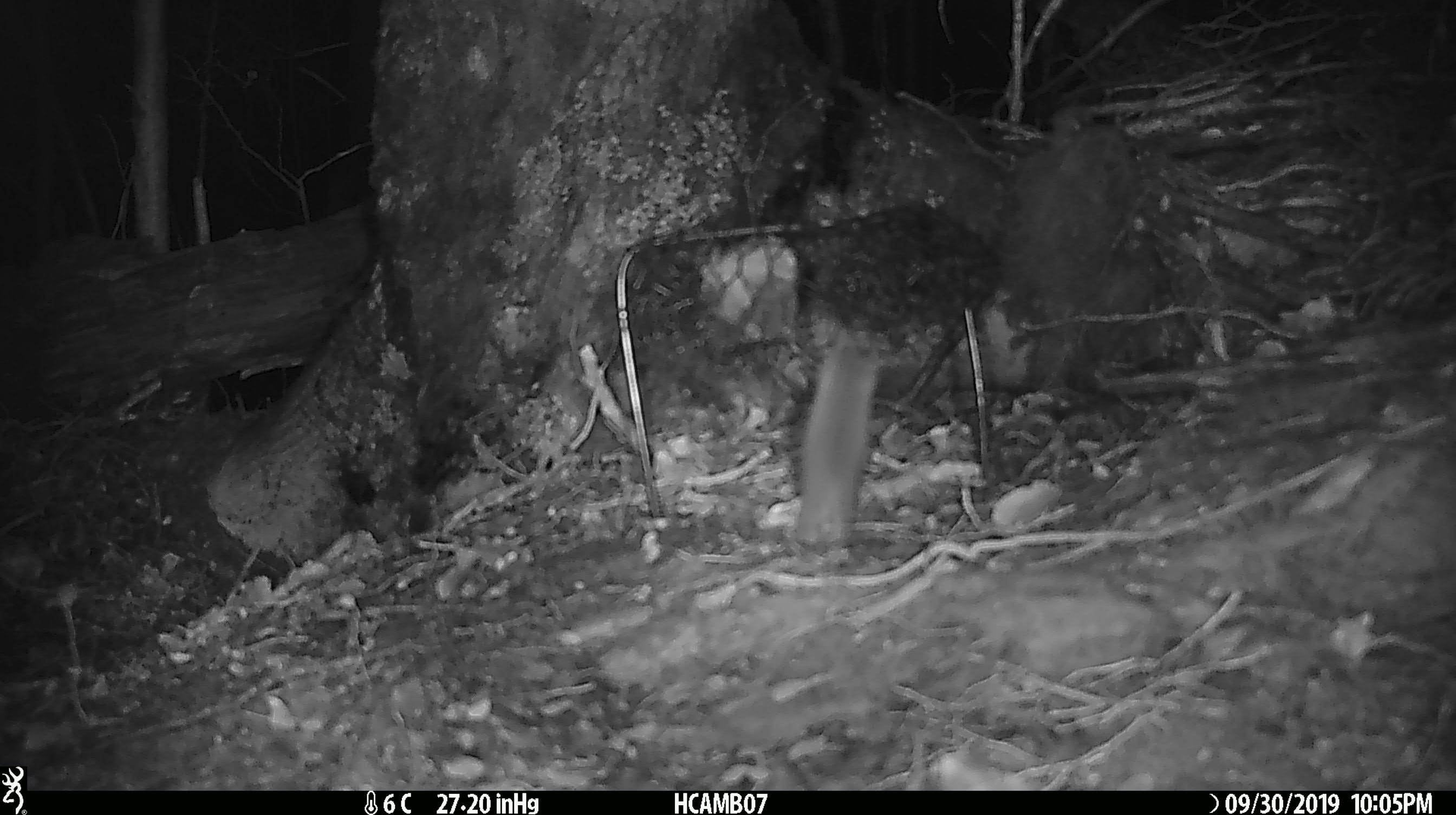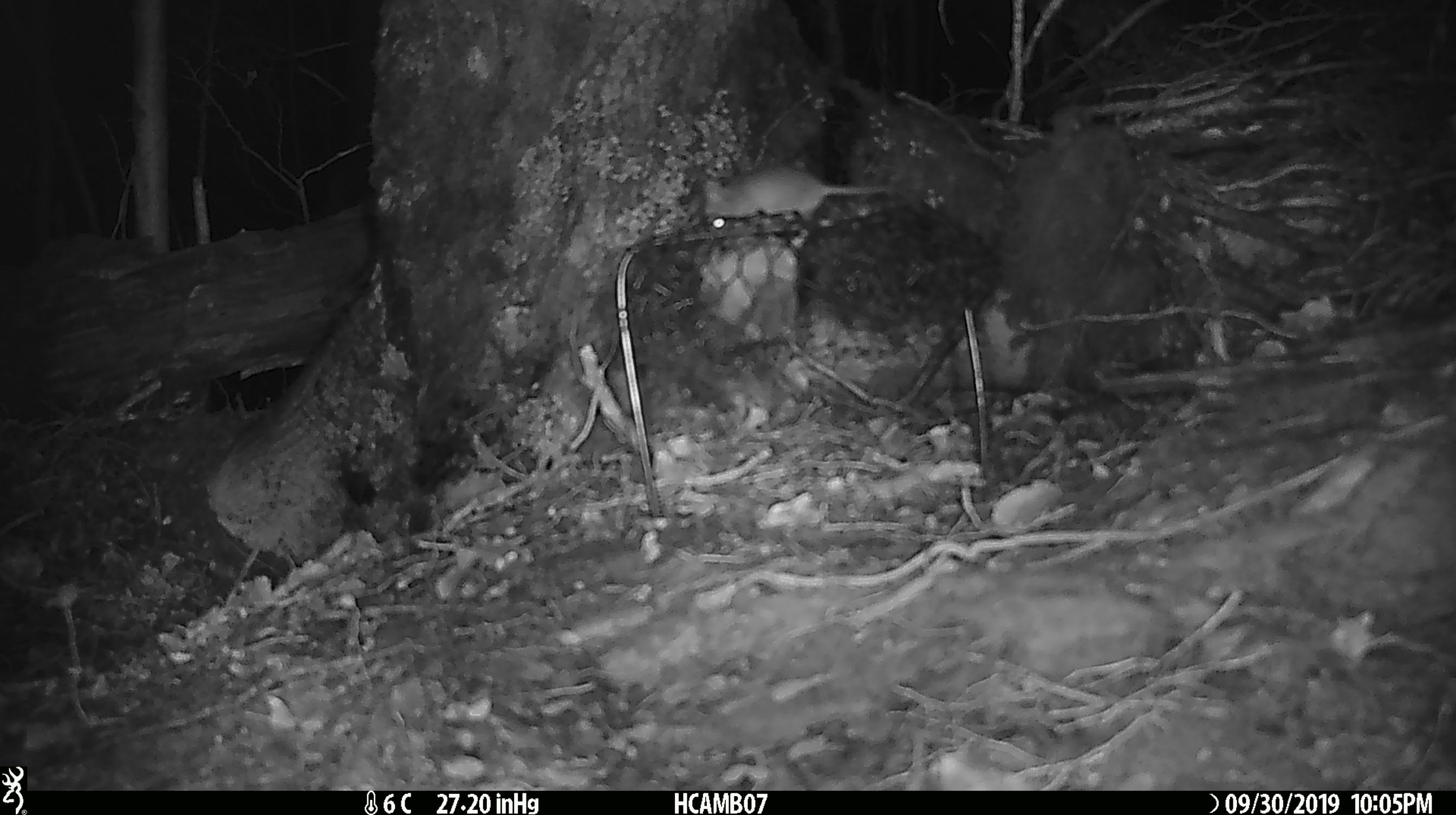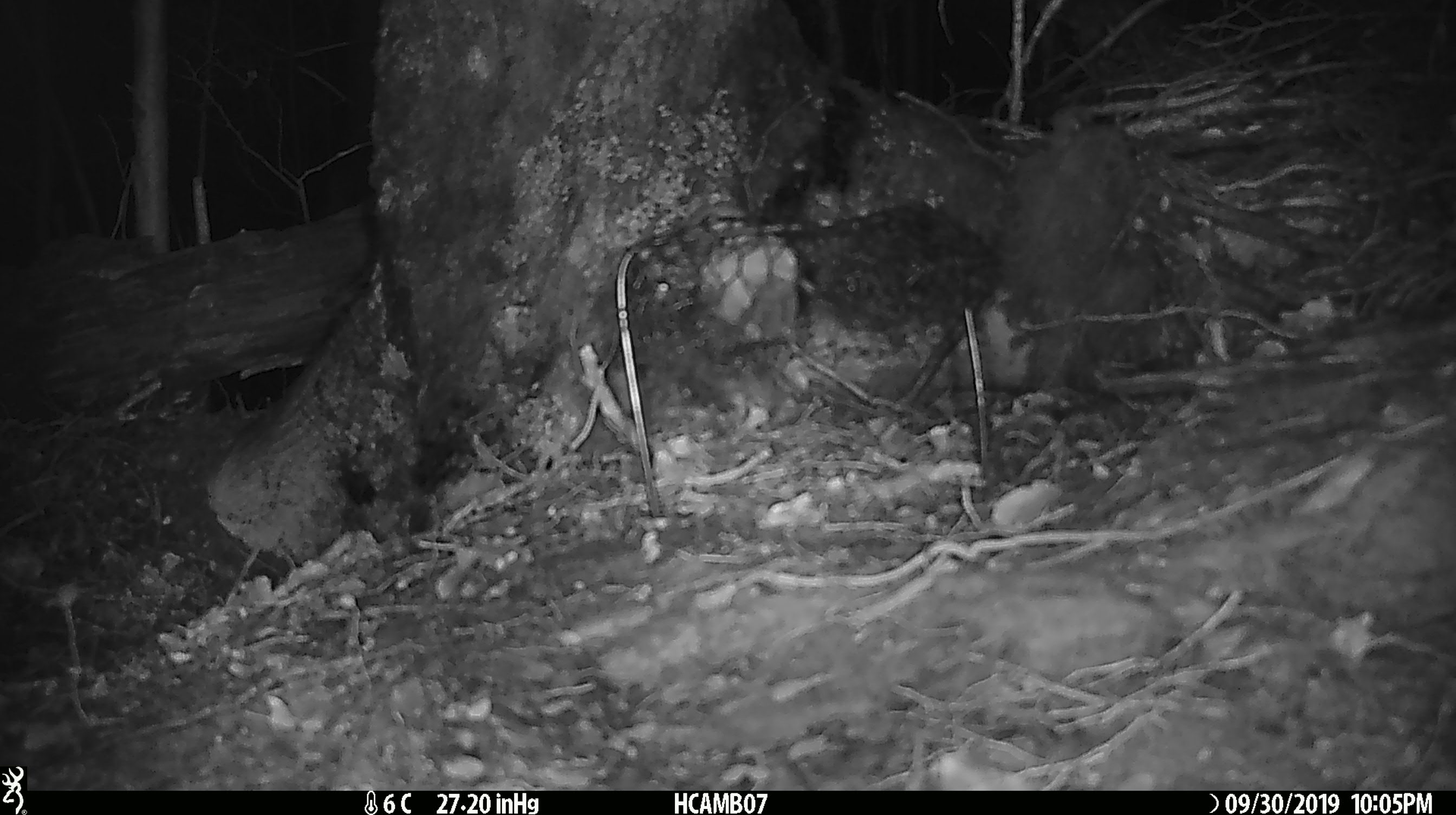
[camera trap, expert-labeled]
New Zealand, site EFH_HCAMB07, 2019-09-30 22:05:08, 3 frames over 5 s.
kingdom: Animalia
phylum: Chordata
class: Mammalia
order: Rodentia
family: Muridae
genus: Mus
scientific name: Mus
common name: mouse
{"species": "mouse (Mus)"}